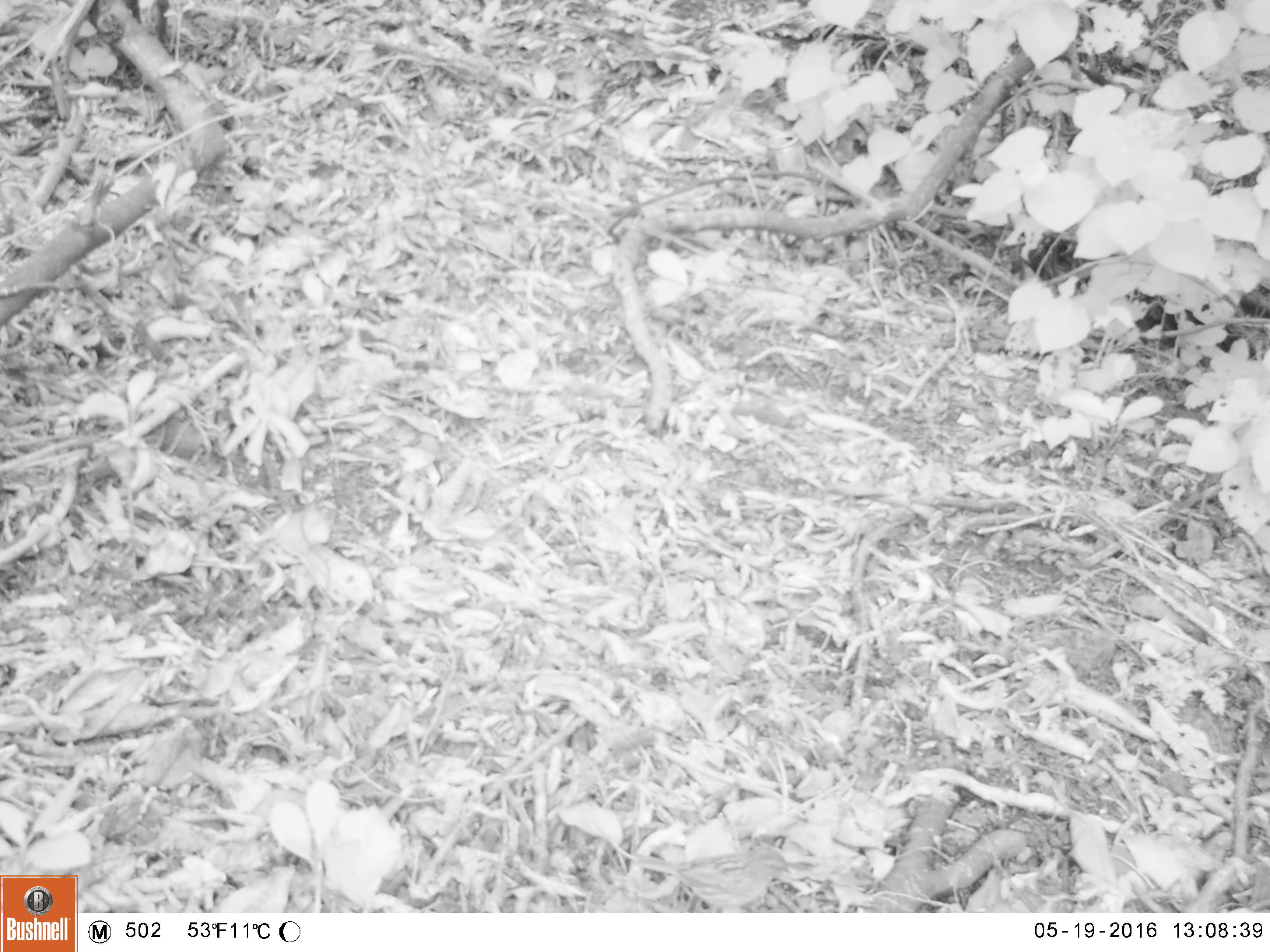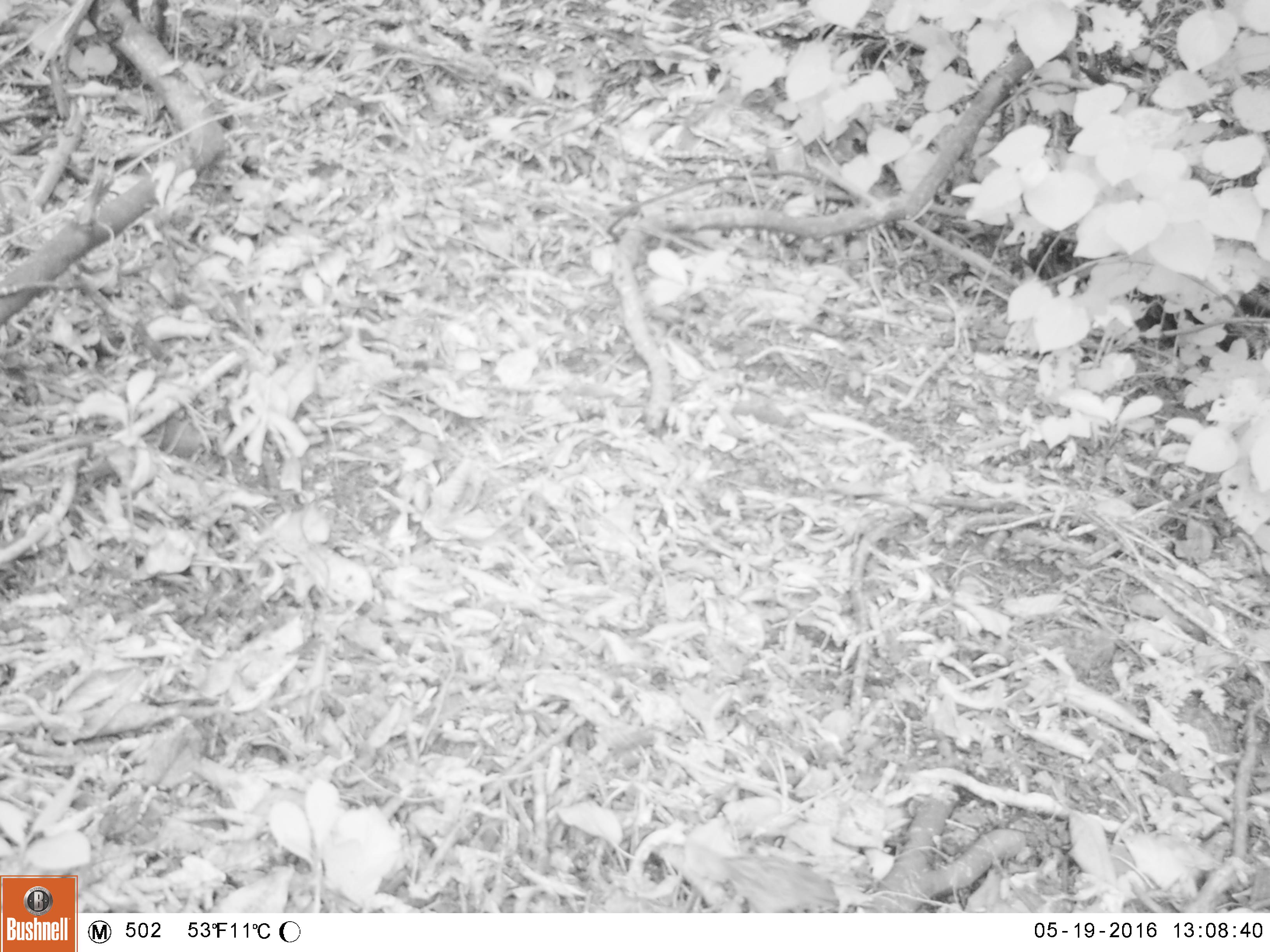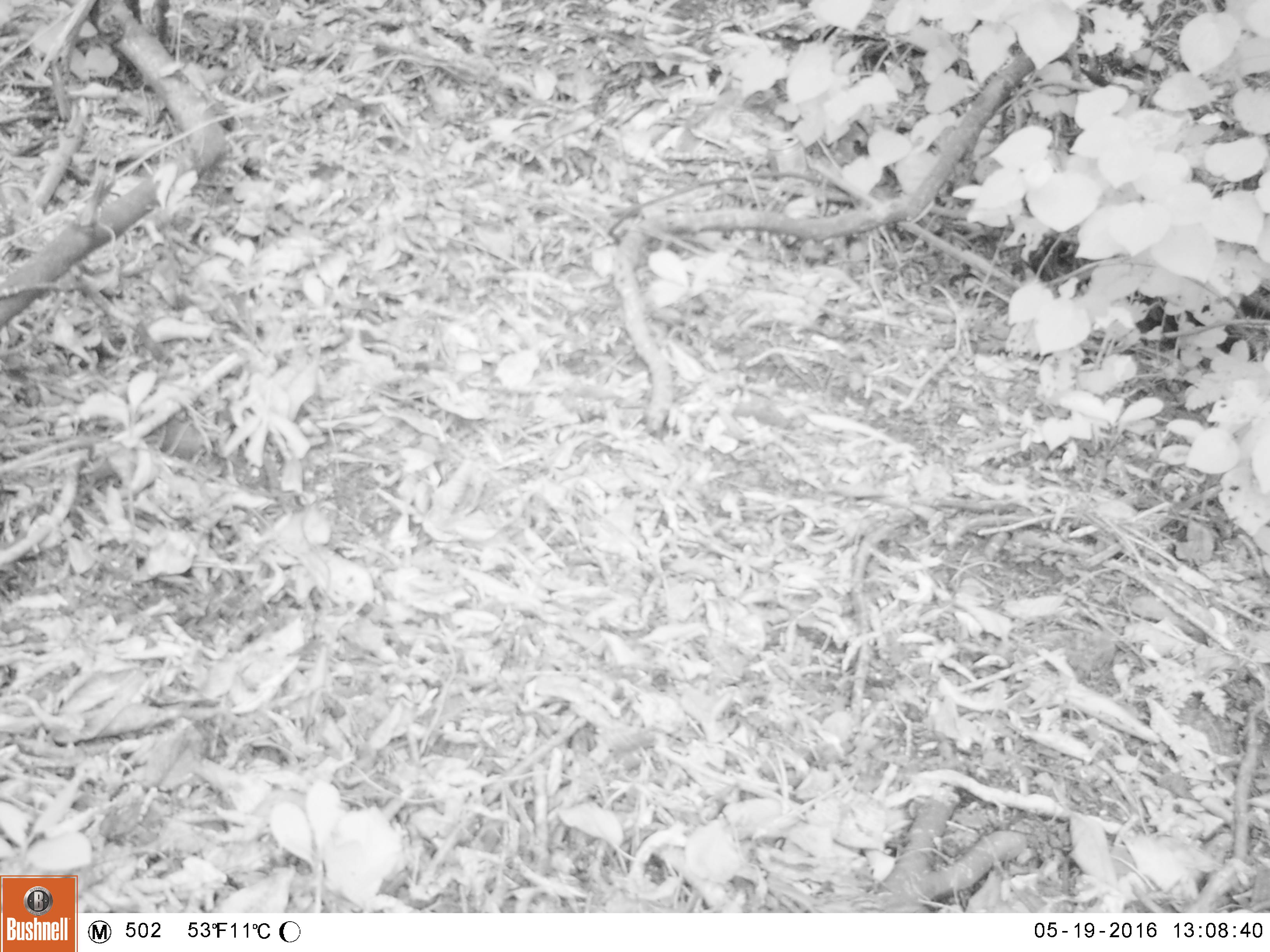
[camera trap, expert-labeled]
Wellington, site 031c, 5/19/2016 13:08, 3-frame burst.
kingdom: Animalia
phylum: Chordata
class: Aves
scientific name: Aves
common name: bird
Bird (Aves).